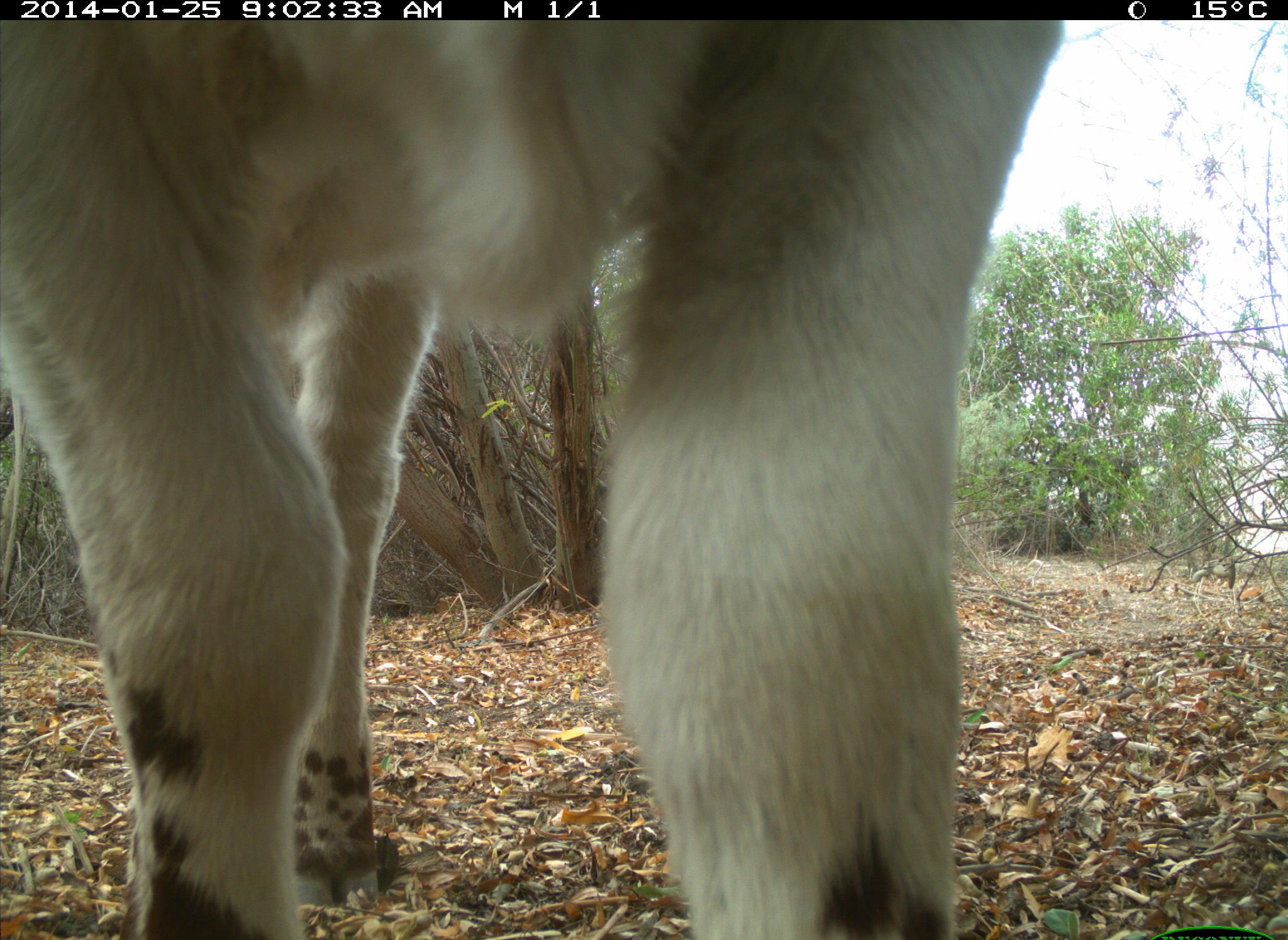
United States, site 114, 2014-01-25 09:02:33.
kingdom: Animalia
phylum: Chordata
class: Mammalia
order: Artiodactyla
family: Bovidae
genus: Bos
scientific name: Bos taurus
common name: cow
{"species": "cow (Bos taurus)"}